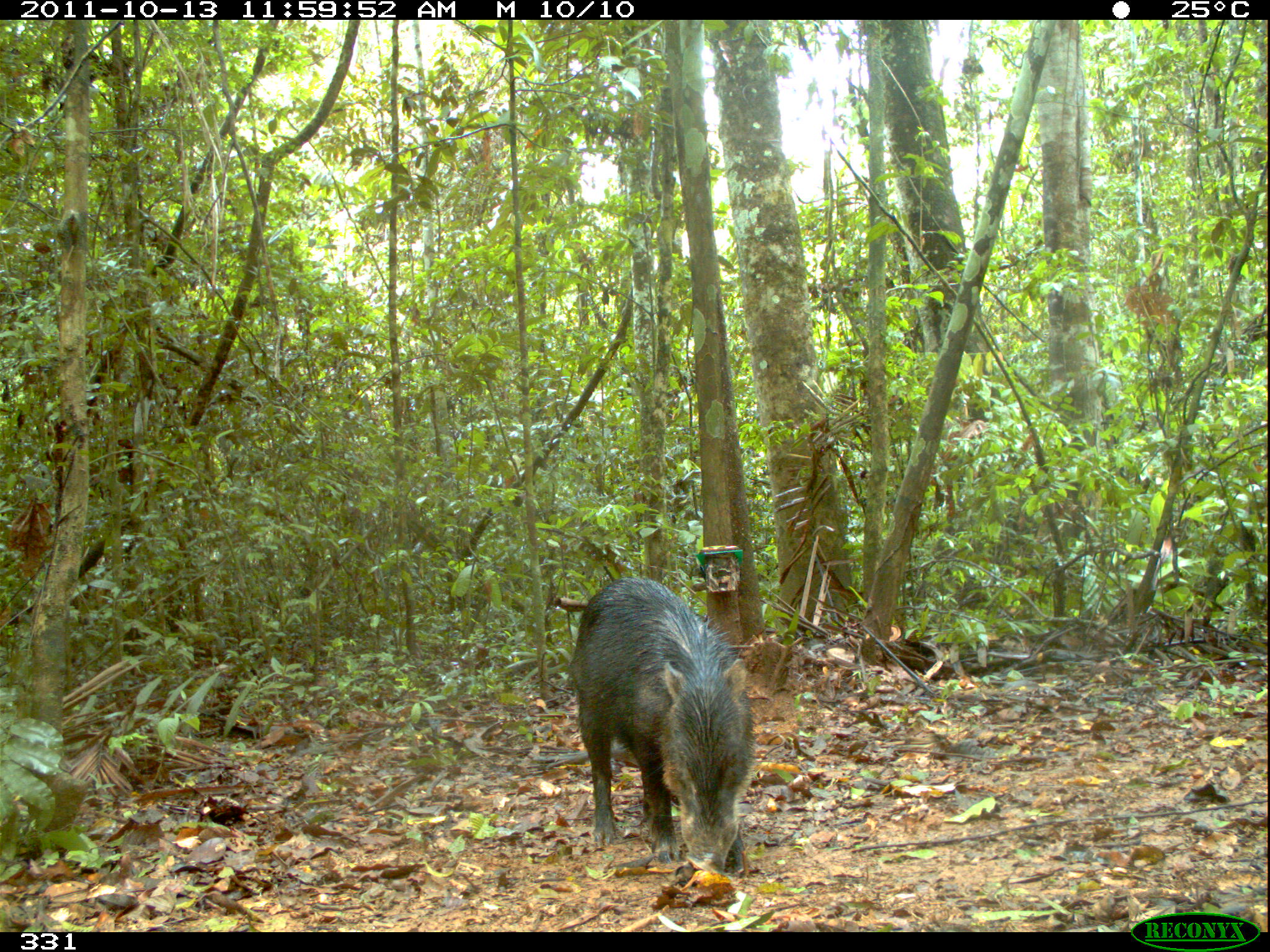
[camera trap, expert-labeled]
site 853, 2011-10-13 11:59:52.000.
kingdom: Animalia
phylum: Chordata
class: Mammalia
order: Artiodactyla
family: Tayassuidae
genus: Tayassu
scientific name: Tayassu pecari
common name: white-lipped peccary